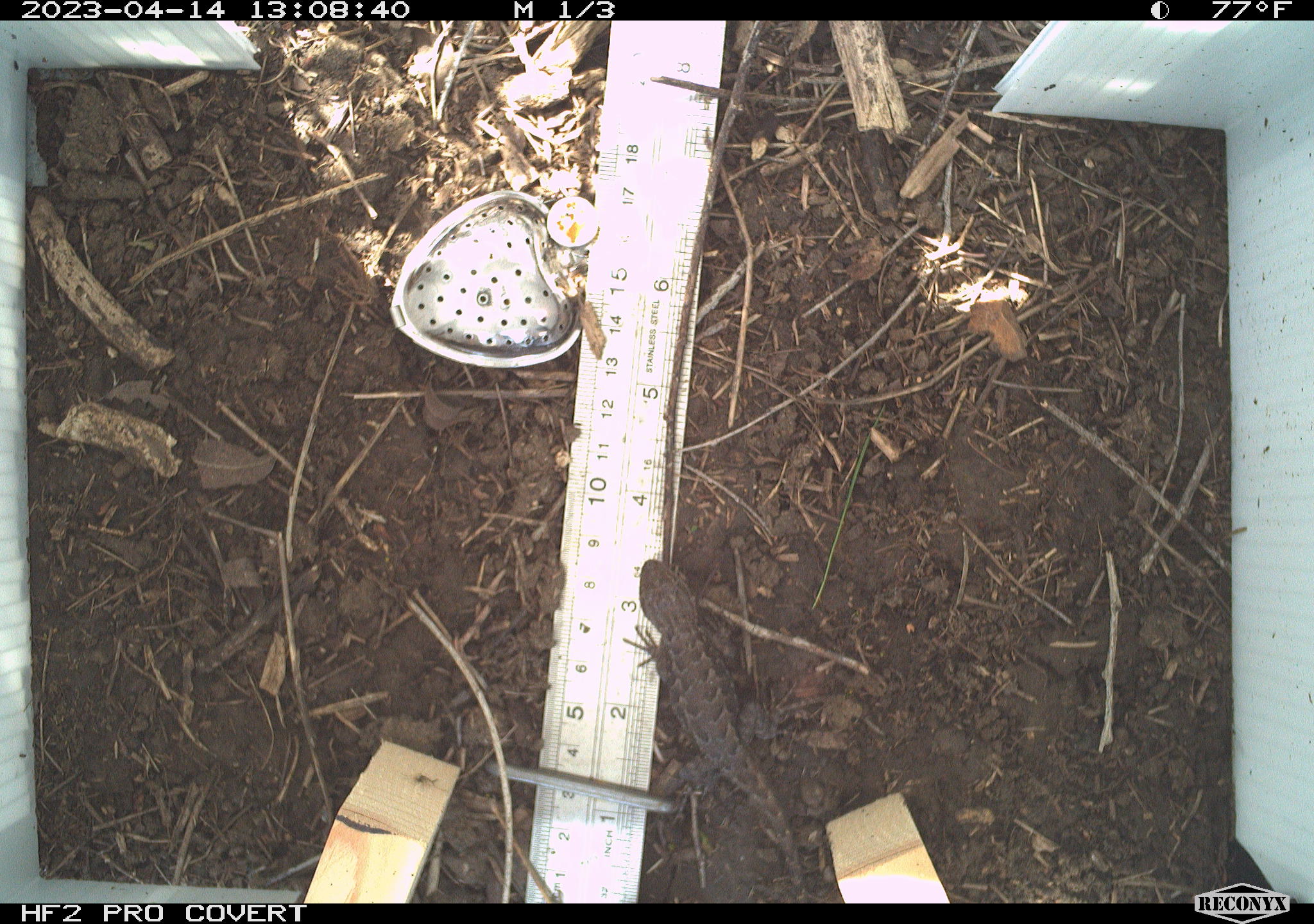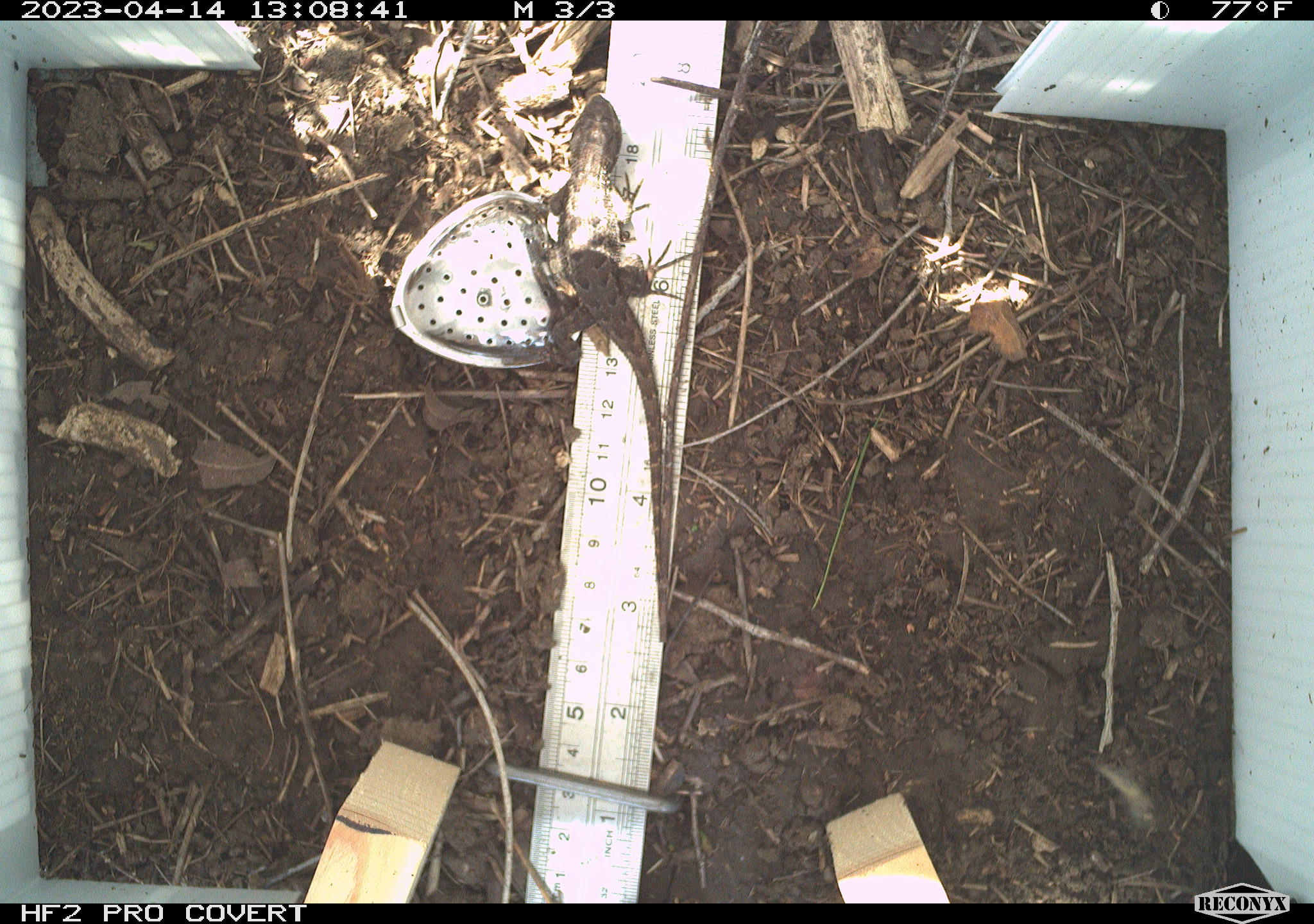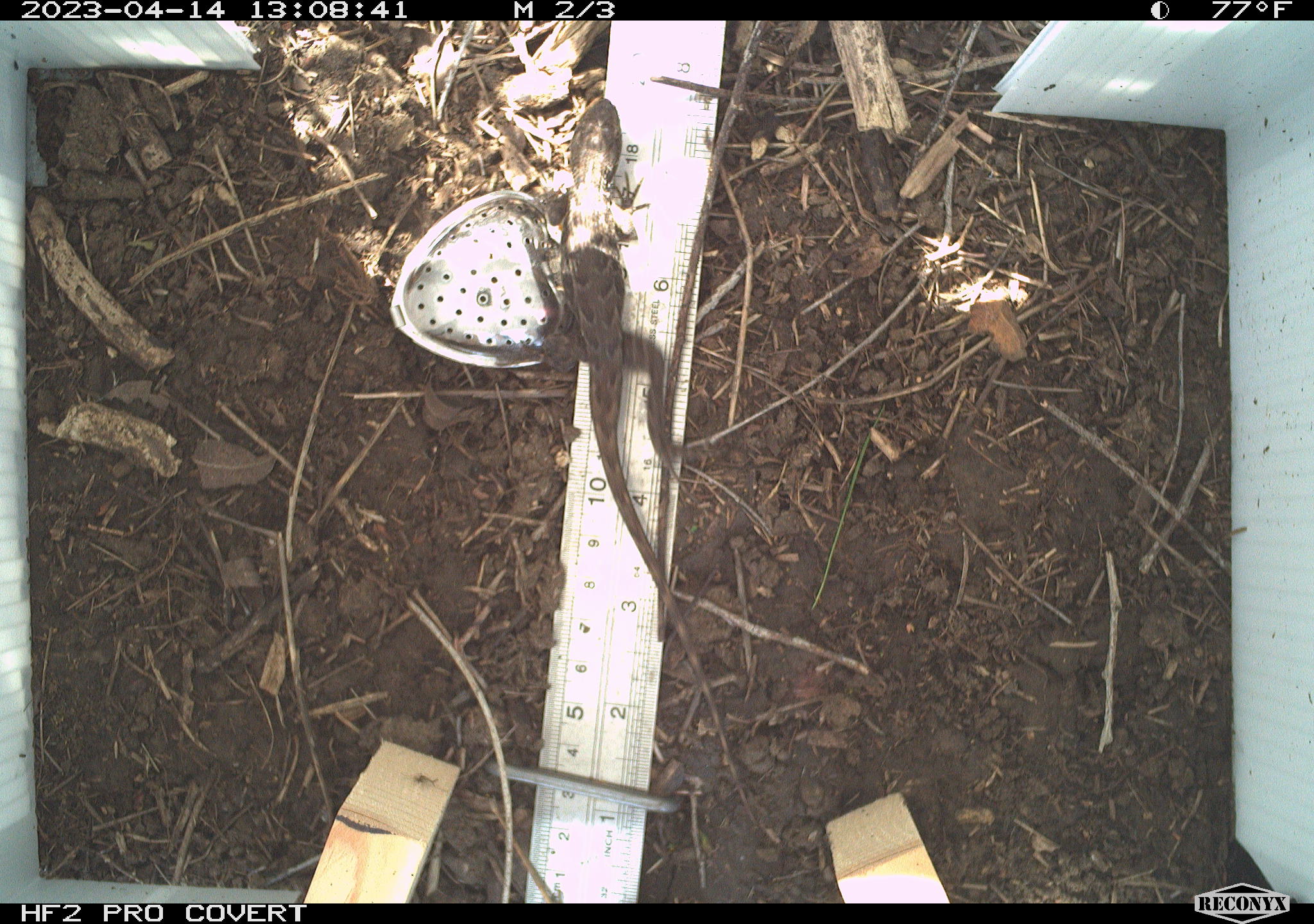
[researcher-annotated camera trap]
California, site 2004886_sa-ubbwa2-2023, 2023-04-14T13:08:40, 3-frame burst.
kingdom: Animalia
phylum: Chordata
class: Reptilia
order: Squamata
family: Phrynosomatidae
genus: Sceloporus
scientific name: Sceloporus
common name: spiny lizards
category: sceloporus species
Sceloporus species (spiny lizards) (Sceloporus).